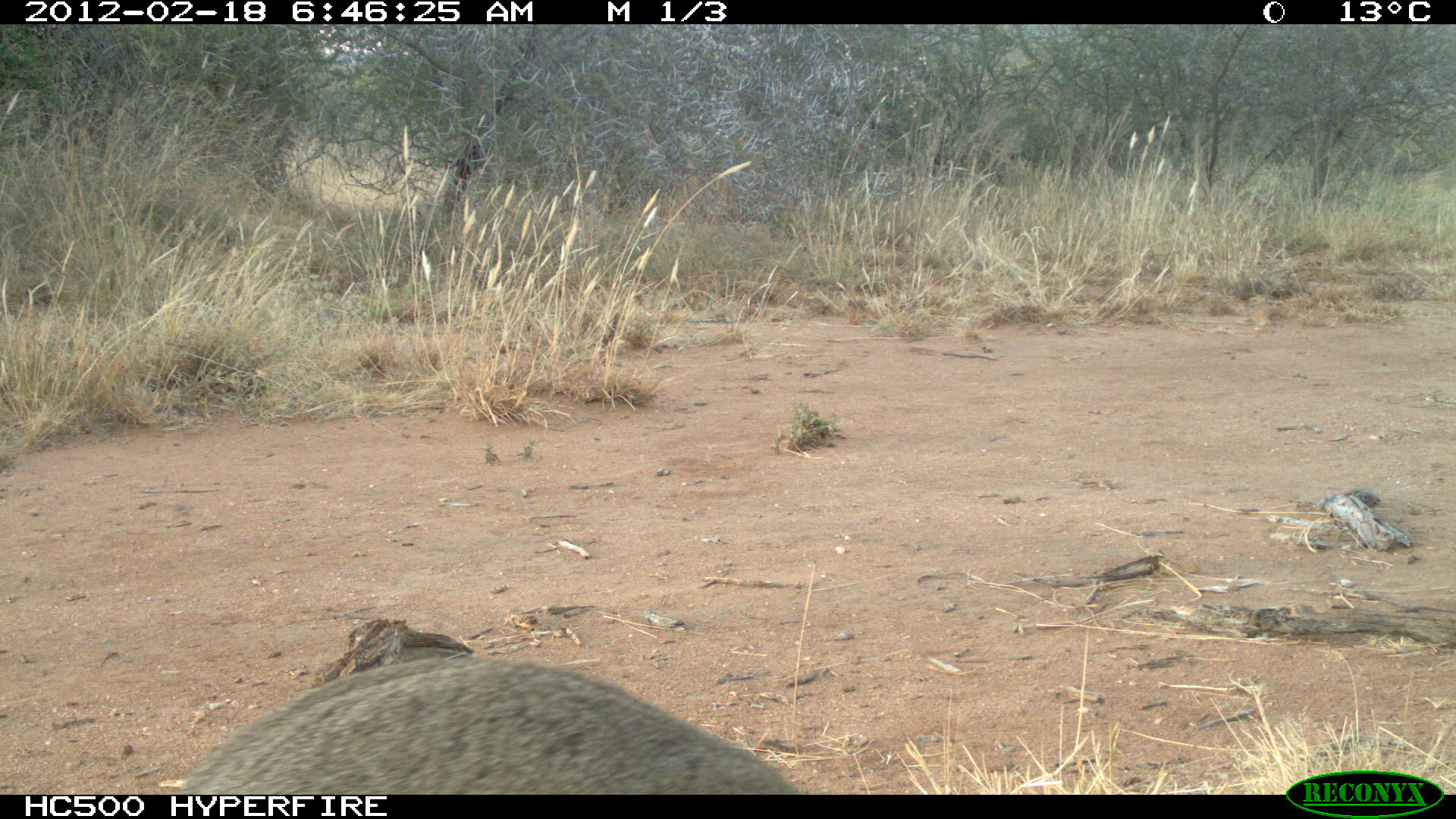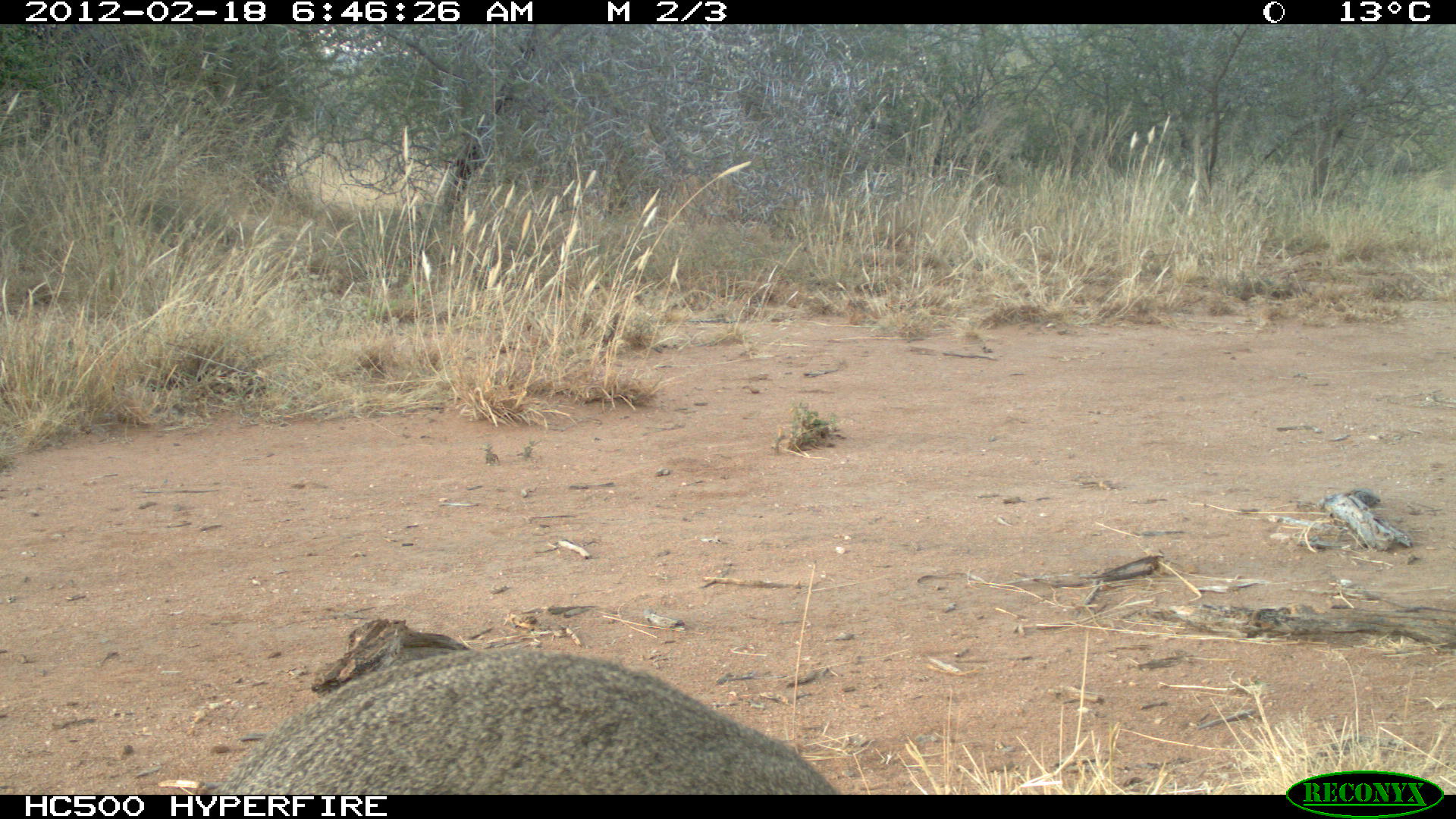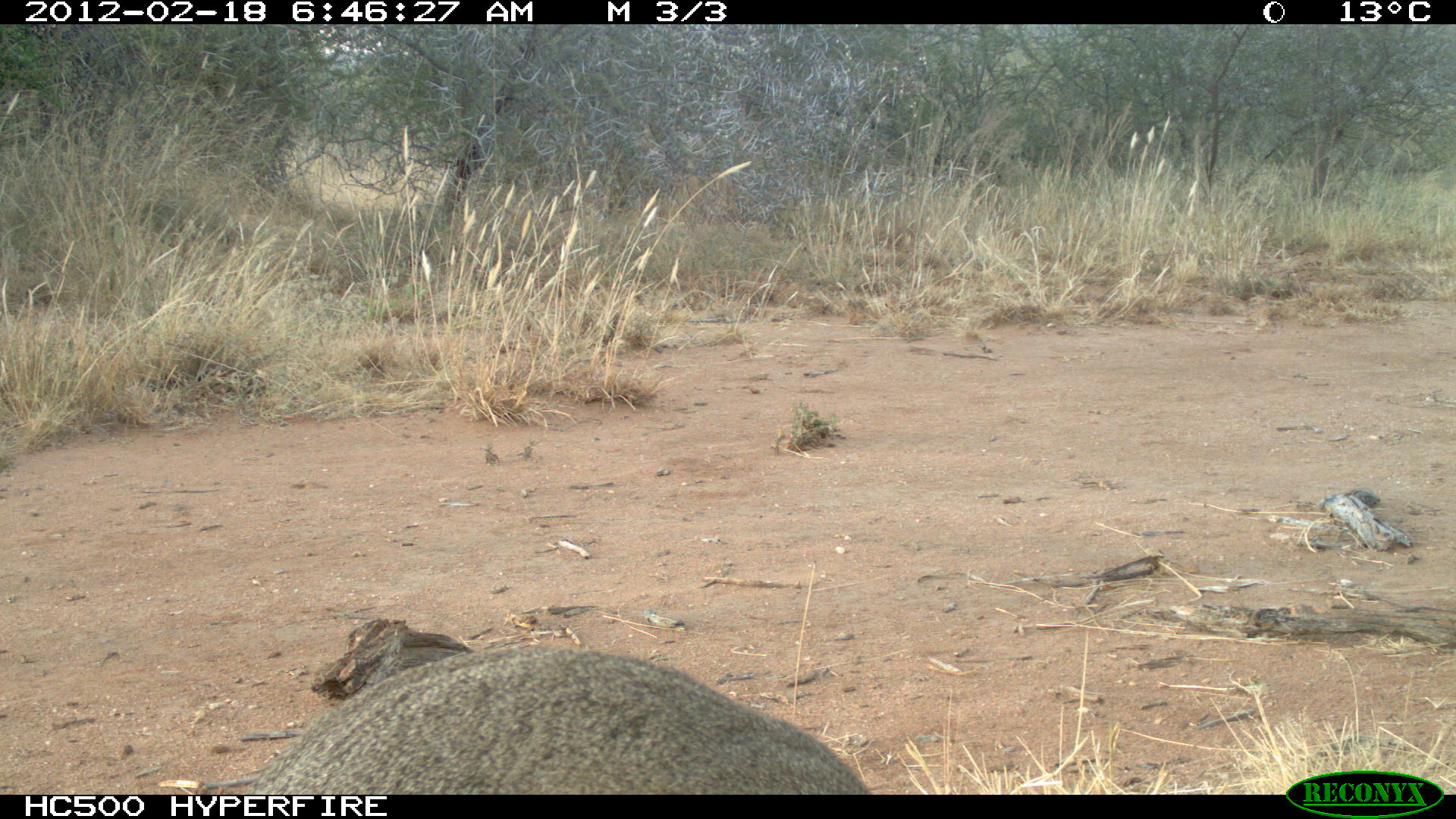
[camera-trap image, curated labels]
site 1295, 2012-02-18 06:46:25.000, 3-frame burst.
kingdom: Animalia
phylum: Chordata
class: Mammalia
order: Artiodactyla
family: Bovidae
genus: Madoqua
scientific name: Madoqua guentheri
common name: günther's dik-dik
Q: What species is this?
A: Madoqua guentheri (günther's dik-dik).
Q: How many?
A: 1.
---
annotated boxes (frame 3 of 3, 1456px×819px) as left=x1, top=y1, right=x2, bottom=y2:
madoqua guentheri: left=243, top=642, right=877, bottom=793